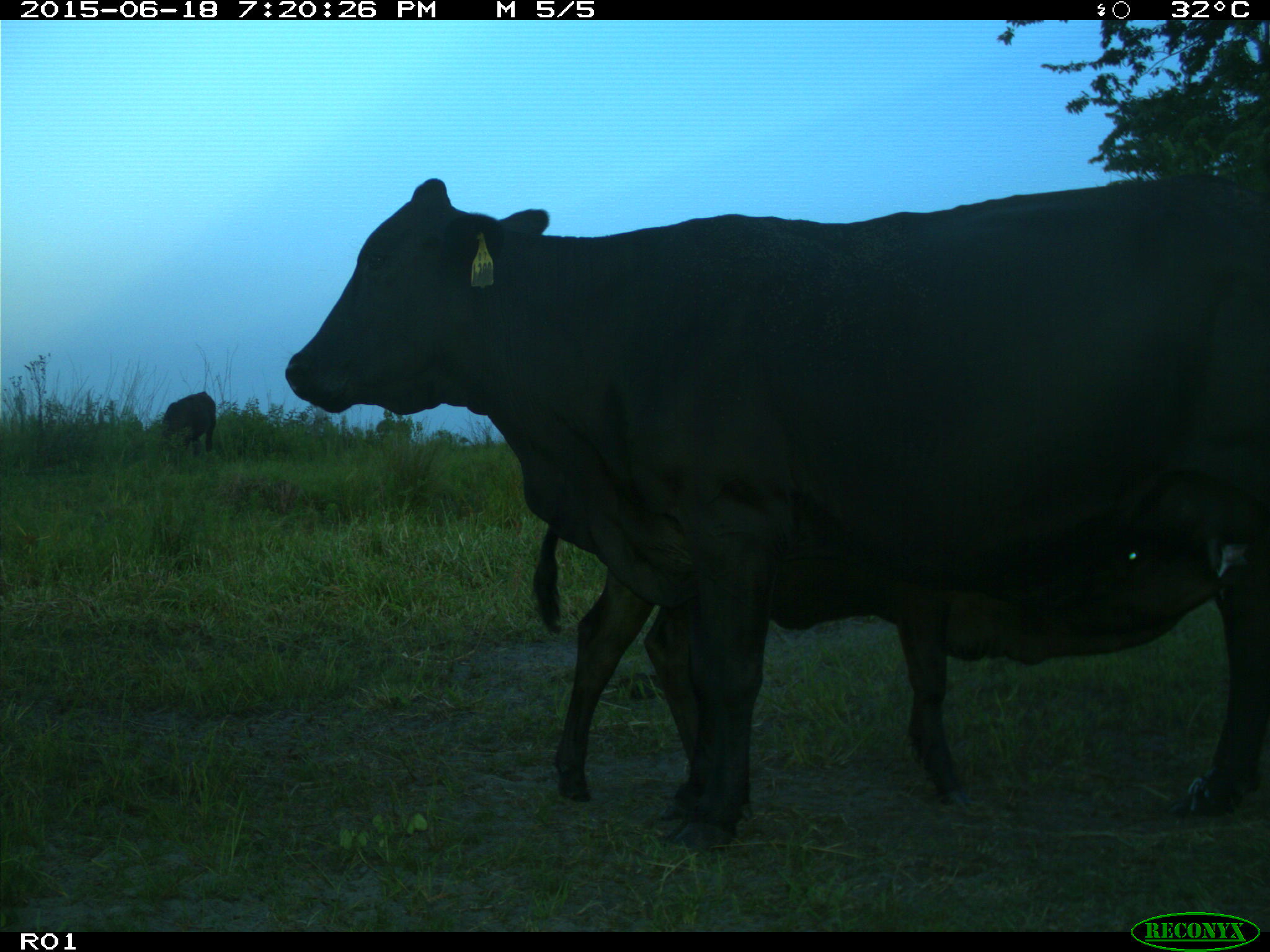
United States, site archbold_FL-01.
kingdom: Animalia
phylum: Chordata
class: Mammalia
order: Artiodactyla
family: Bovidae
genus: Bos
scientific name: Bos taurus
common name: domestic cow